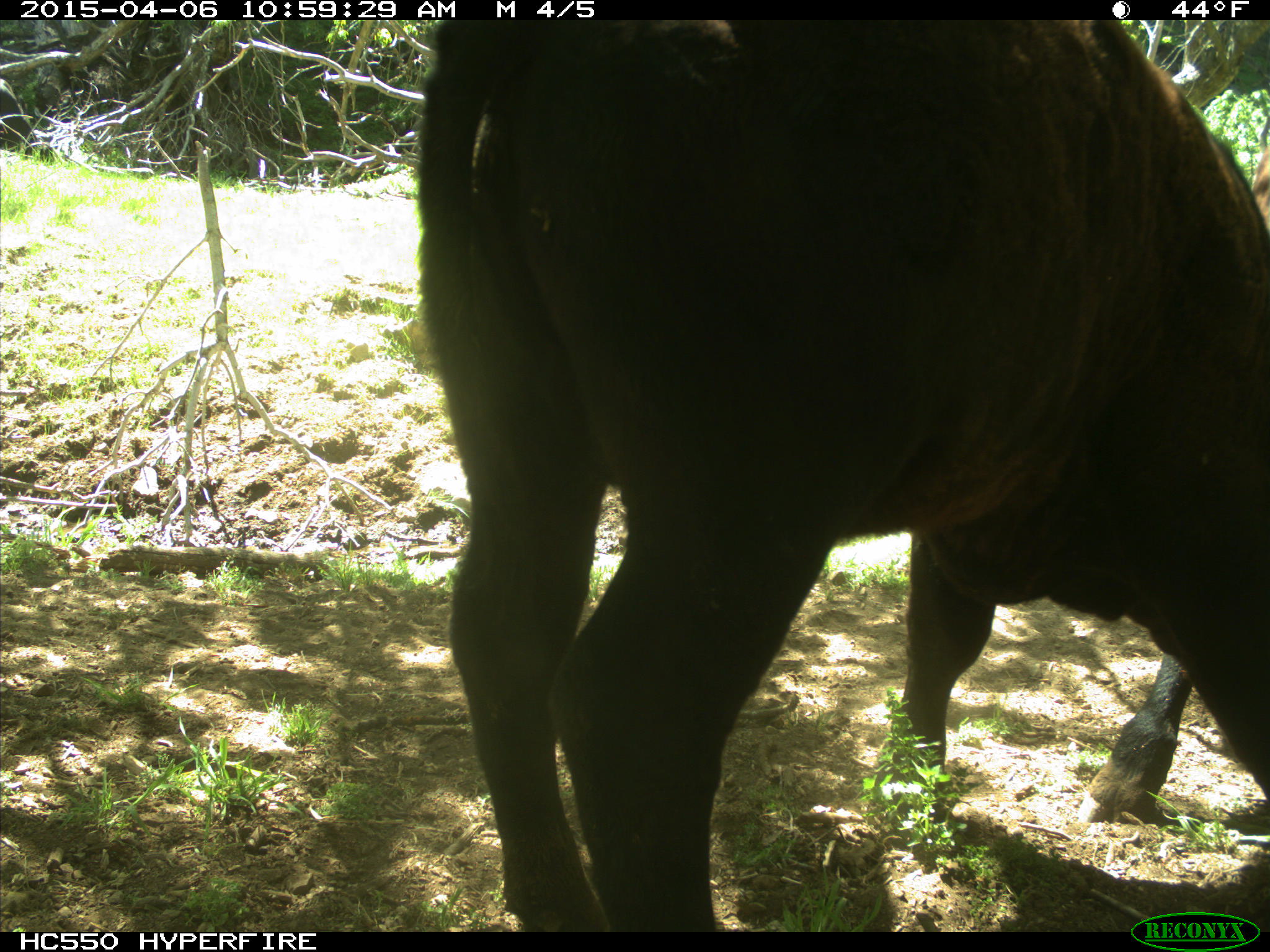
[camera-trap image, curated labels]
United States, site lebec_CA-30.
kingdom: Animalia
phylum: Chordata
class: Mammalia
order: Artiodactyla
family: Bovidae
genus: Bos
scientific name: Bos taurus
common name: domestic cow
Bos taurus (domestic cow).